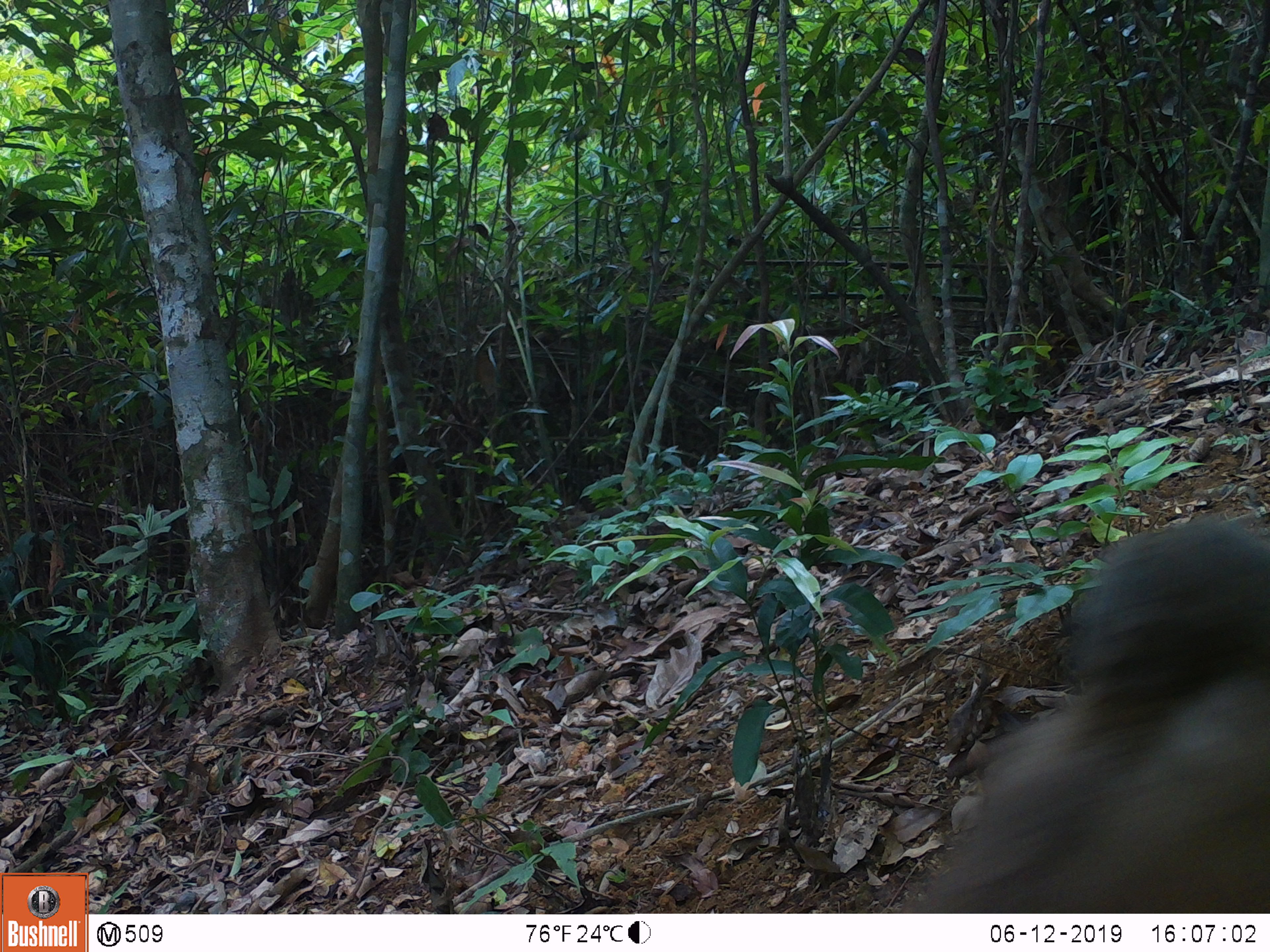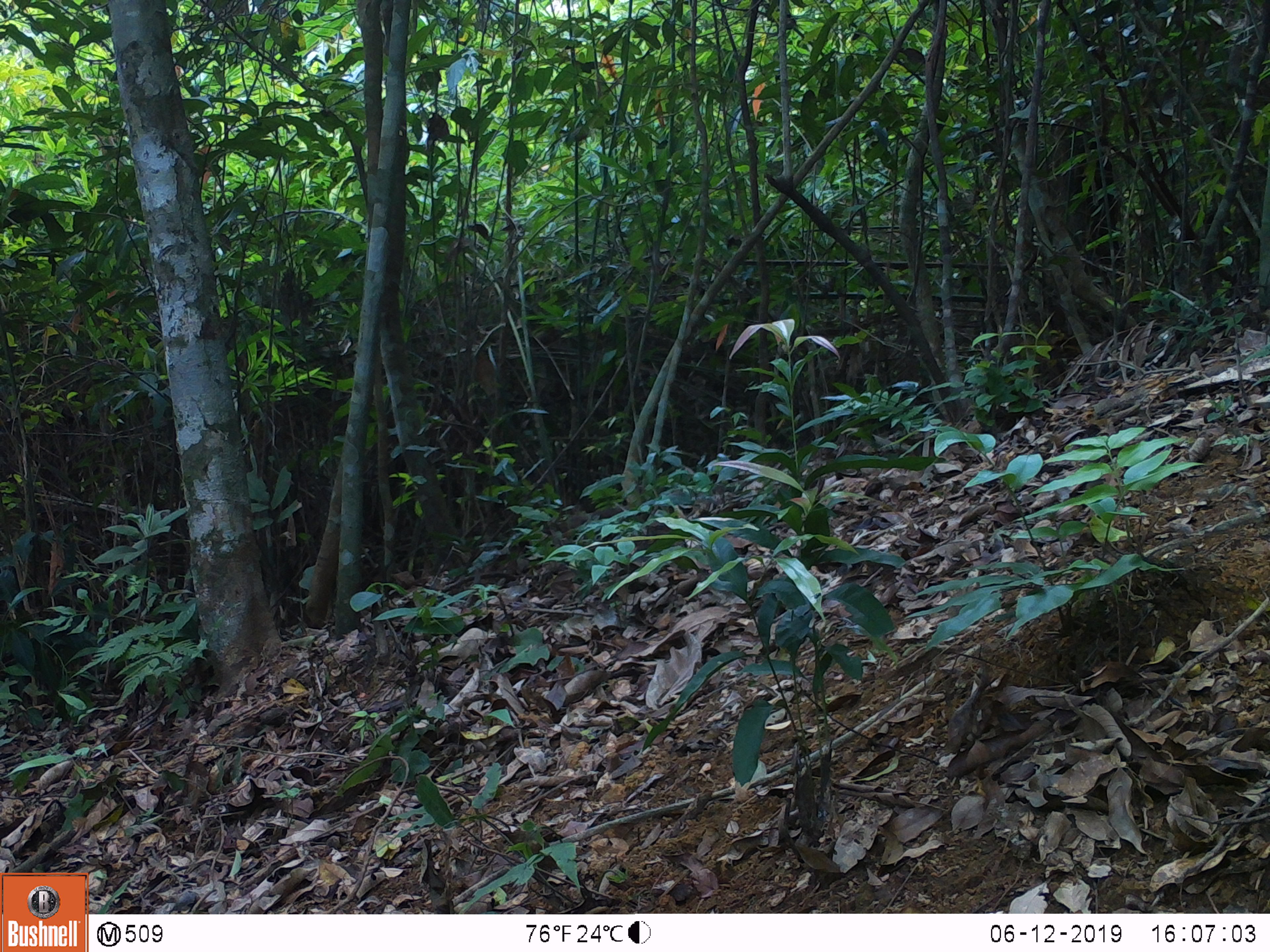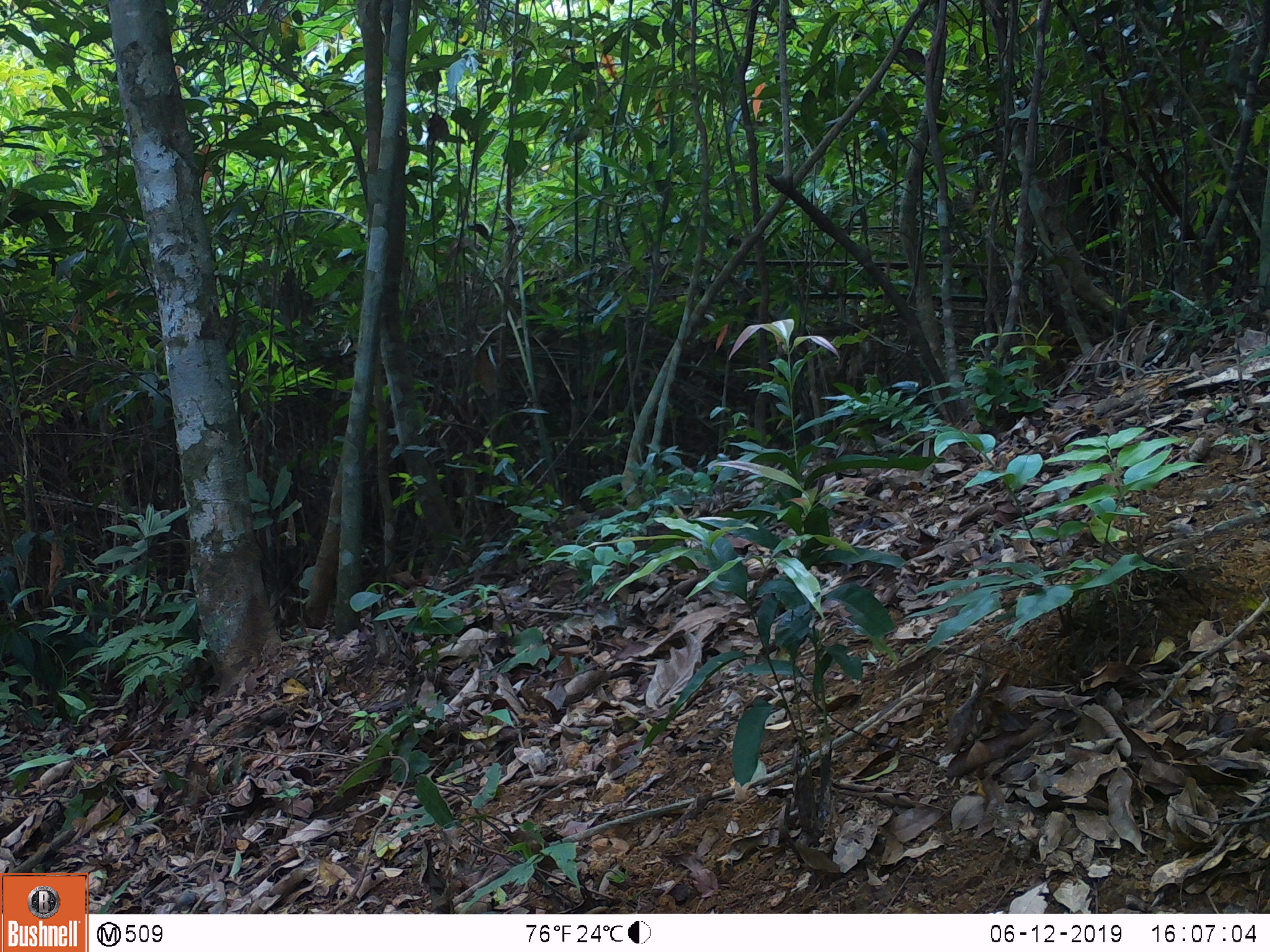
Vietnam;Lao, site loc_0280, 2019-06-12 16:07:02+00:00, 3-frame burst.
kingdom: Animalia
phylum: Chordata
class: Mammalia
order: Primates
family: Cercopithecidae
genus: Macaca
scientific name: Macaca arctoides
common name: stump-tailed macaque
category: stump tailed macaque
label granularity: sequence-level